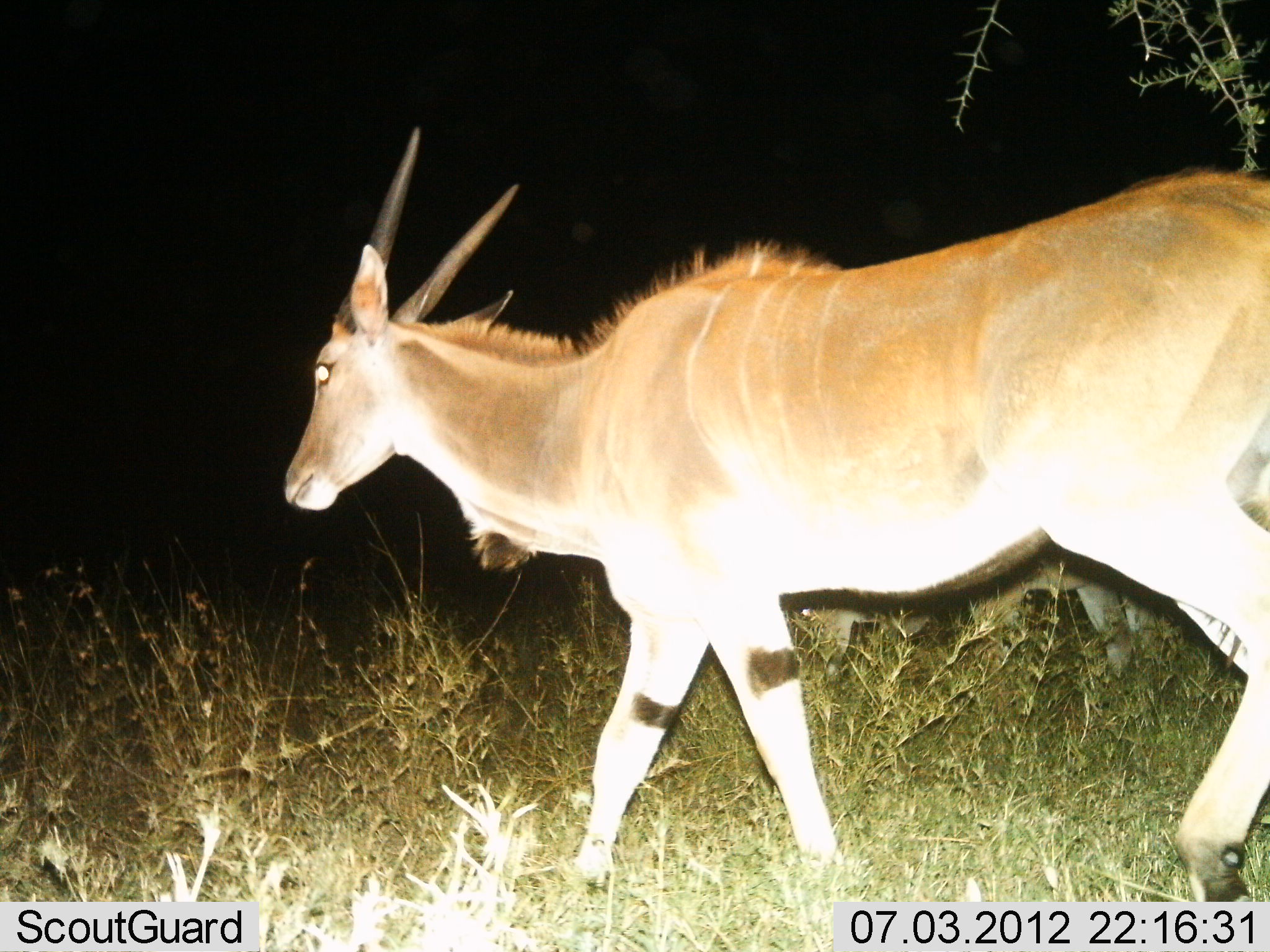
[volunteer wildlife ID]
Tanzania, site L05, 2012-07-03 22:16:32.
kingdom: Animalia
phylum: Chordata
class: Mammalia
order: Artiodactyla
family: Bovidae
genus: Tragelaphus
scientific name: Tragelaphus oryx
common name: eland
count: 1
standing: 0%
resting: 0%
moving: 100%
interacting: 0%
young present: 0%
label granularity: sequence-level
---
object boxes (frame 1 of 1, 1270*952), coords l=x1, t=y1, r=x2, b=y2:
animal: l=282, t=129, r=1270, b=902